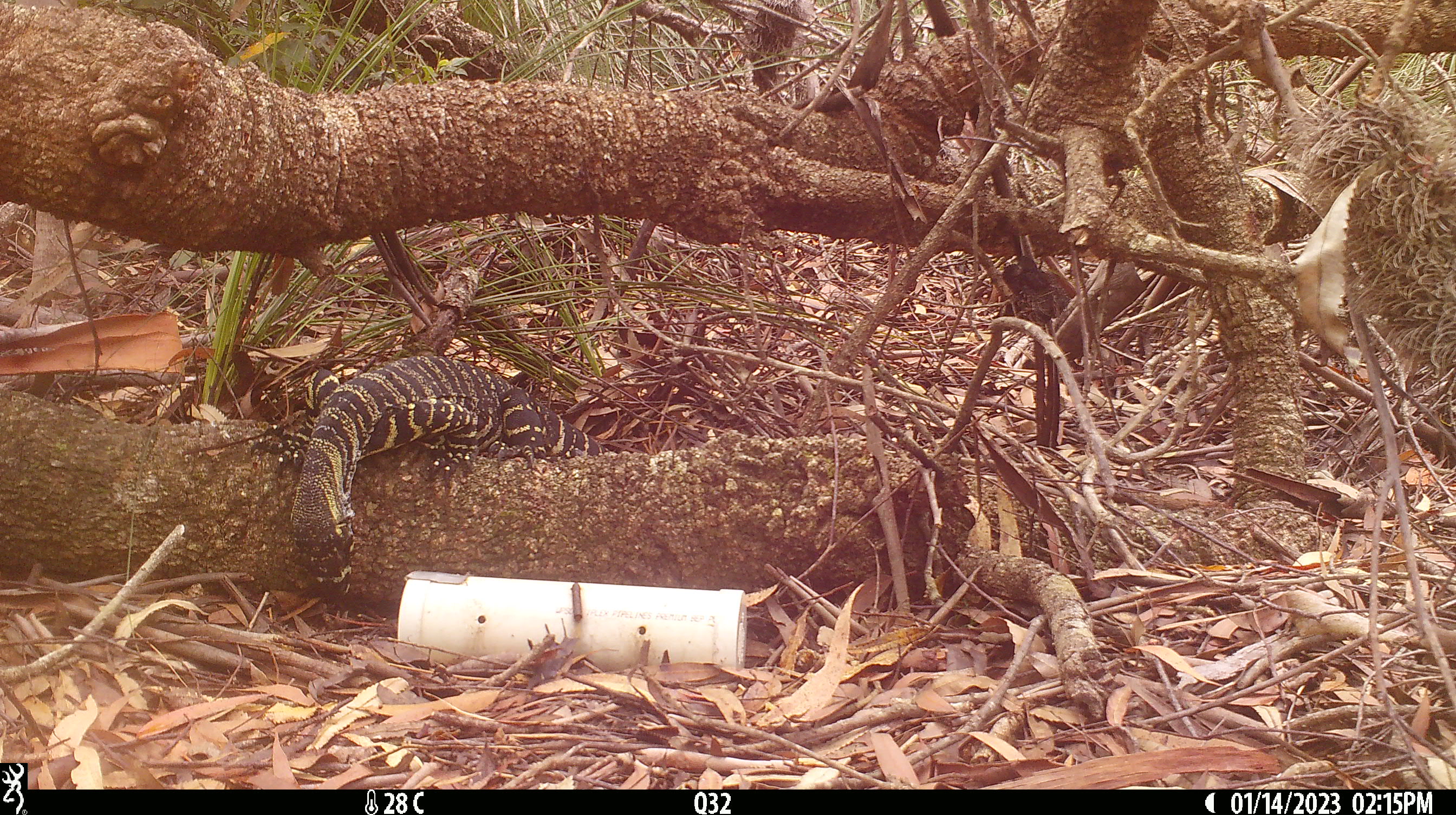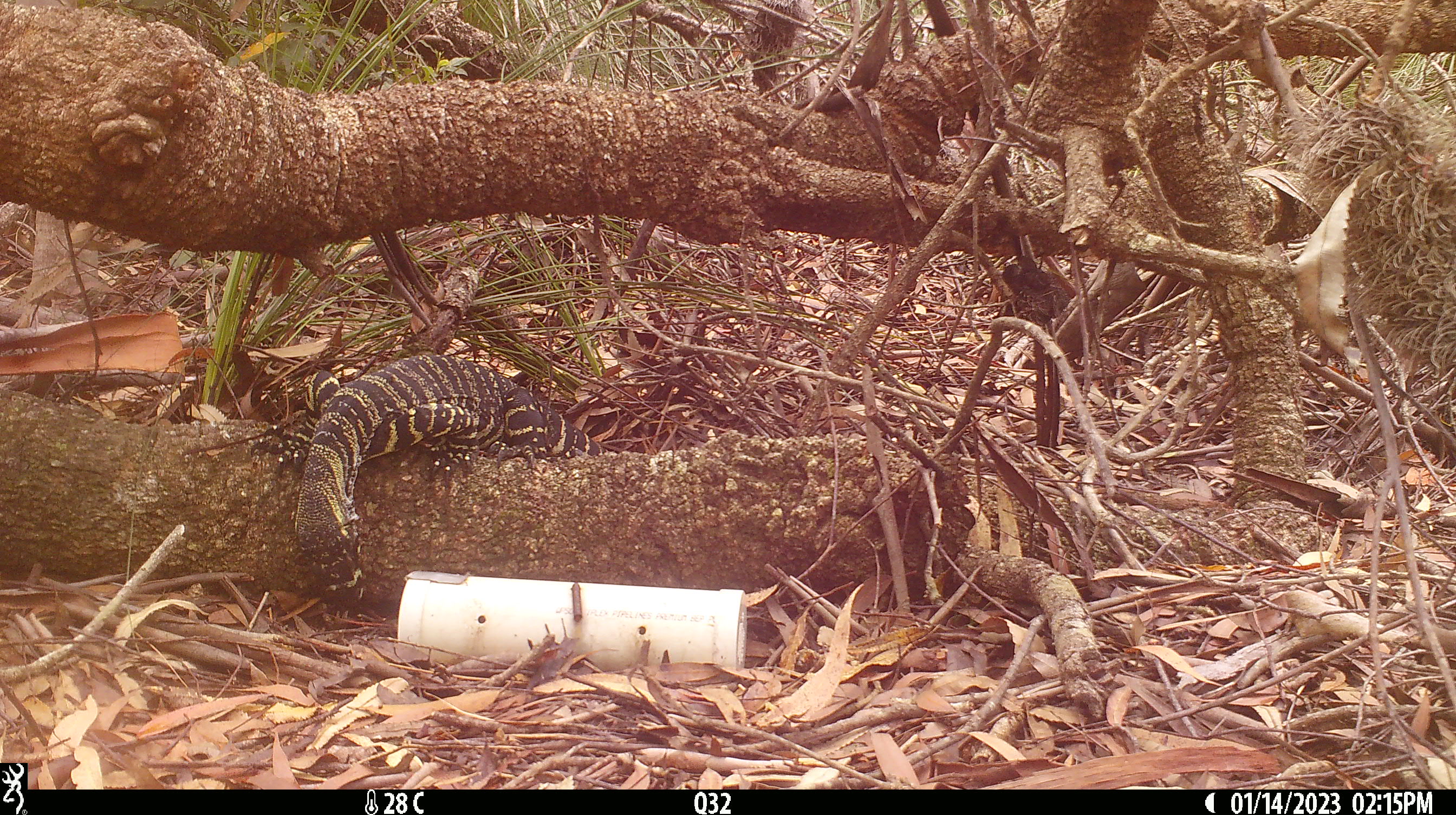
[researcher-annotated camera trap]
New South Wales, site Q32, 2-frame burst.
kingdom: Animalia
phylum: Chordata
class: Reptilia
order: Squamata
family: Varanidae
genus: Varanus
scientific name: Varanus varius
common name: lace monitor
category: goanna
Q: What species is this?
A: Goanna (lace monitor) (Varanus varius).